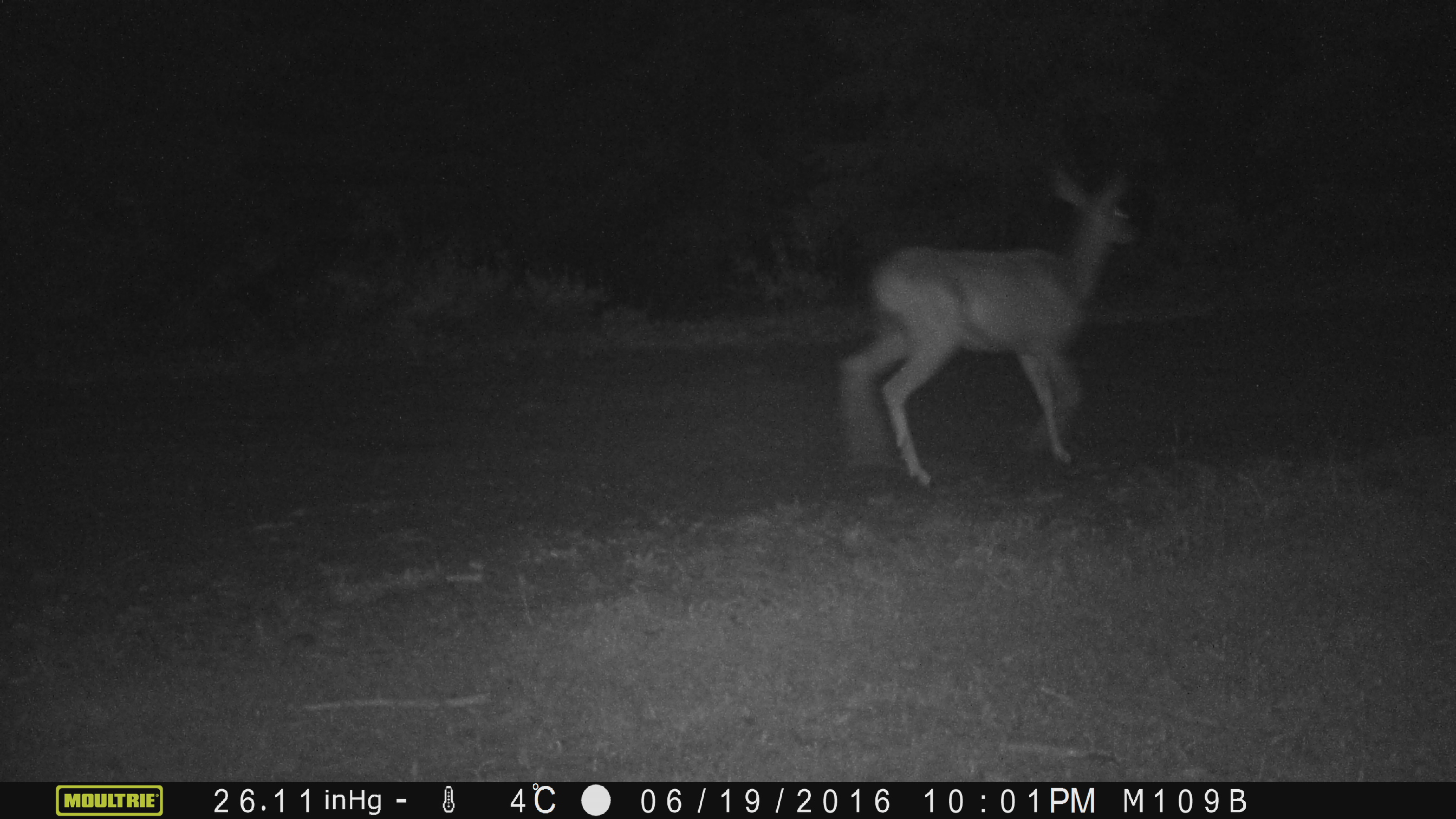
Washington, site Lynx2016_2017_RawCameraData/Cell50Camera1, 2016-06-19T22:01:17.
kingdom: Animalia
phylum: Chordata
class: Mammalia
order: Artiodactyla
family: Cervidae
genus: Odocoileus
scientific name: Odocoileus hemionus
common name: mule deer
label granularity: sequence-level